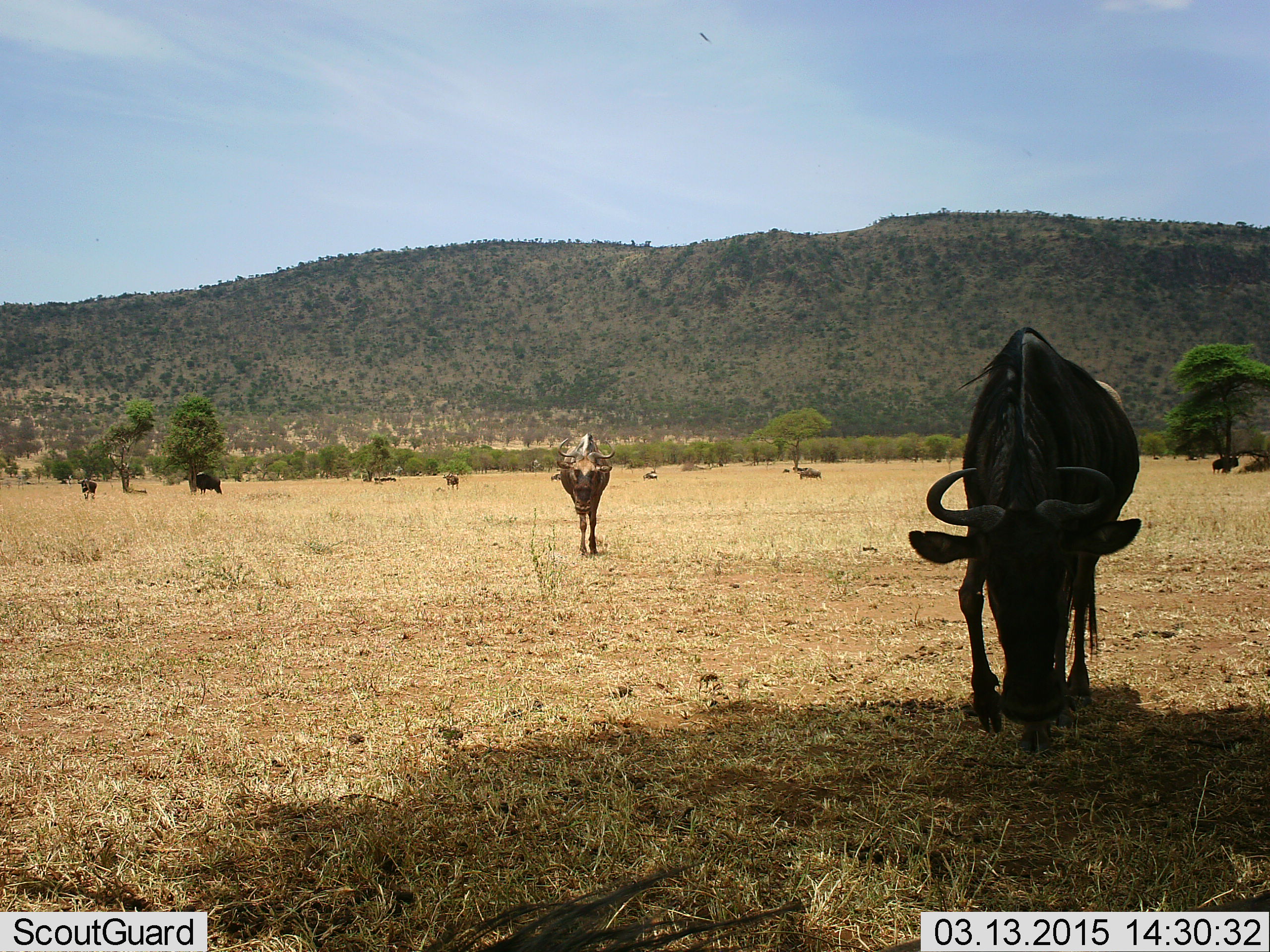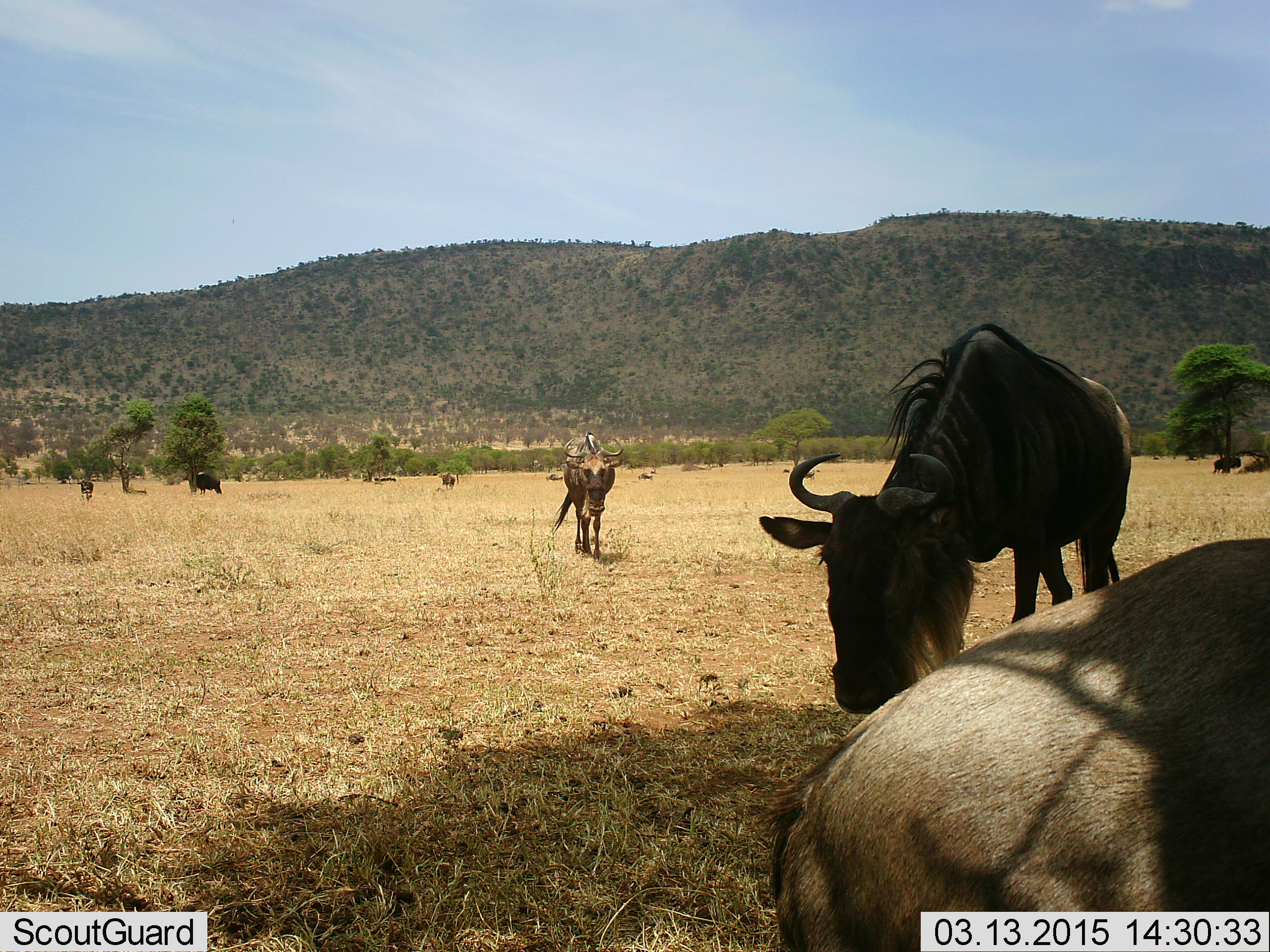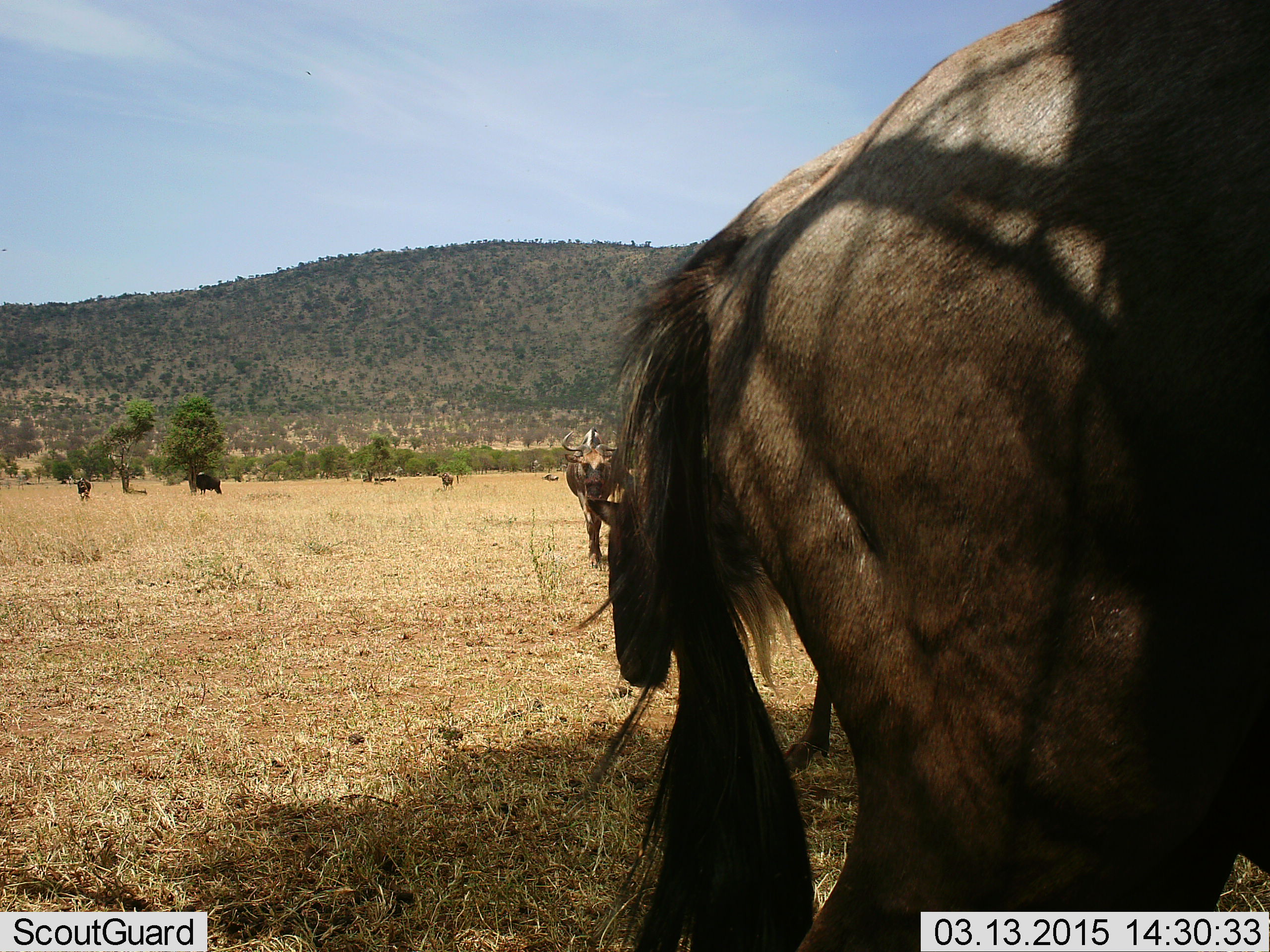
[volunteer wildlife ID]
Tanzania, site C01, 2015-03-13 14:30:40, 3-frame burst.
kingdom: Animalia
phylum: Chordata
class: Mammalia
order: Artiodactyla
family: Bovidae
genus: Connochaetes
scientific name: Connochaetes taurinus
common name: blue wildebeest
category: wildebeest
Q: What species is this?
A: Wildebeest (blue wildebeest) (Connochaetes taurinus).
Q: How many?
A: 10.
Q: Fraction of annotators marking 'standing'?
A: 80%.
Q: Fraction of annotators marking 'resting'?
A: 20%.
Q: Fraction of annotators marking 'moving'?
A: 100%.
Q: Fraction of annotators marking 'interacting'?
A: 0%.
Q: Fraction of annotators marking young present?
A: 0%.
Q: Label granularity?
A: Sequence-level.